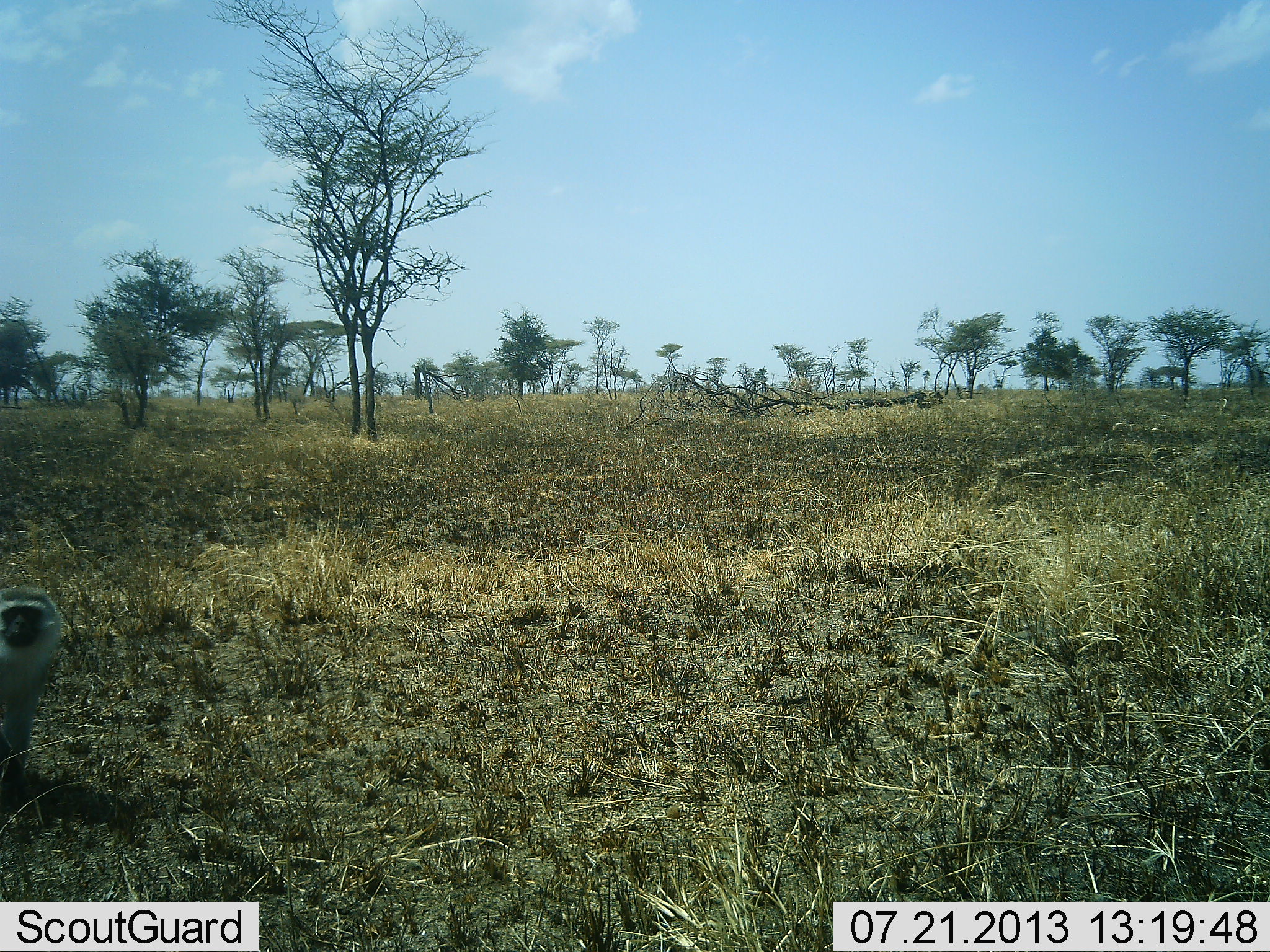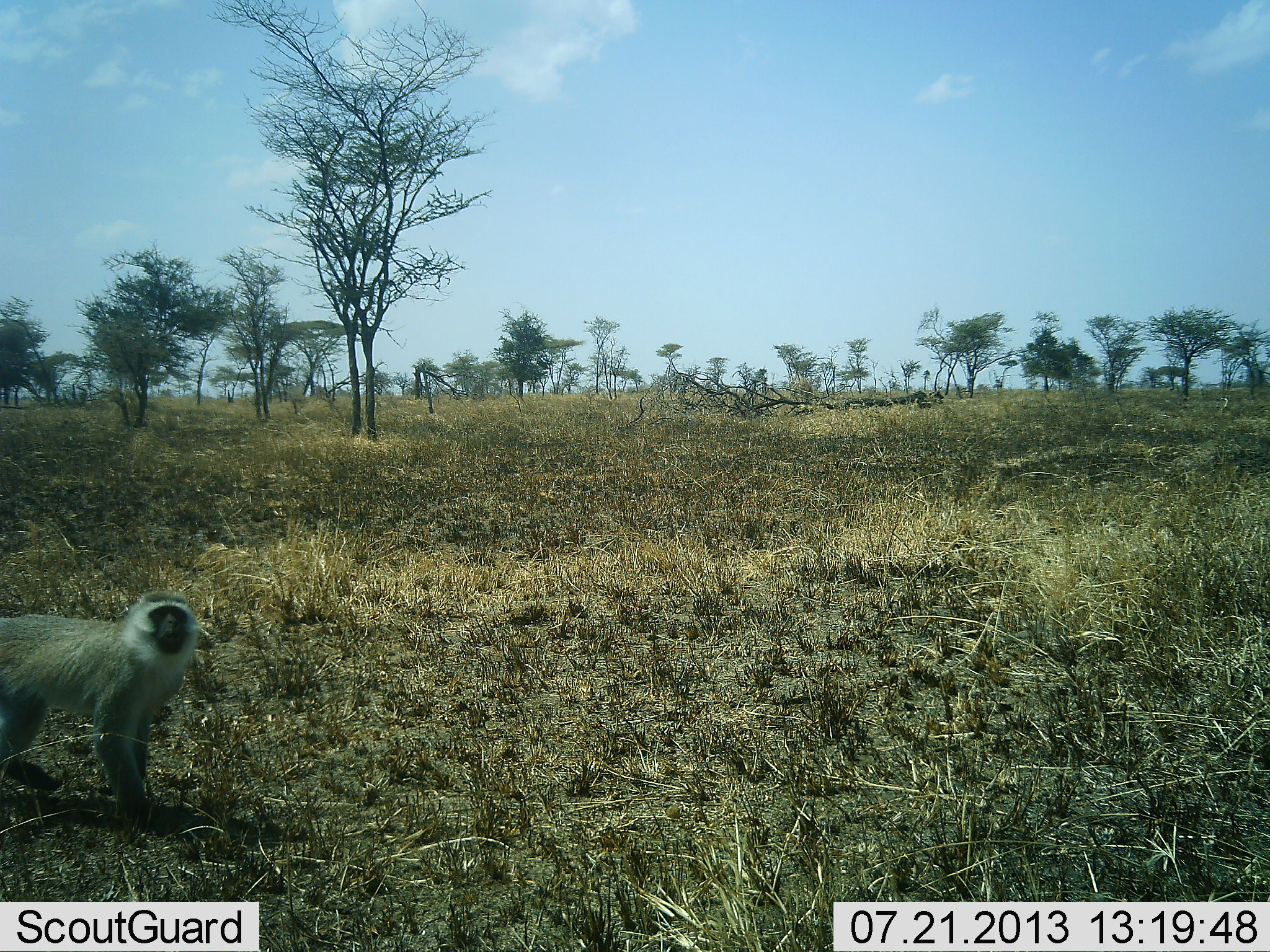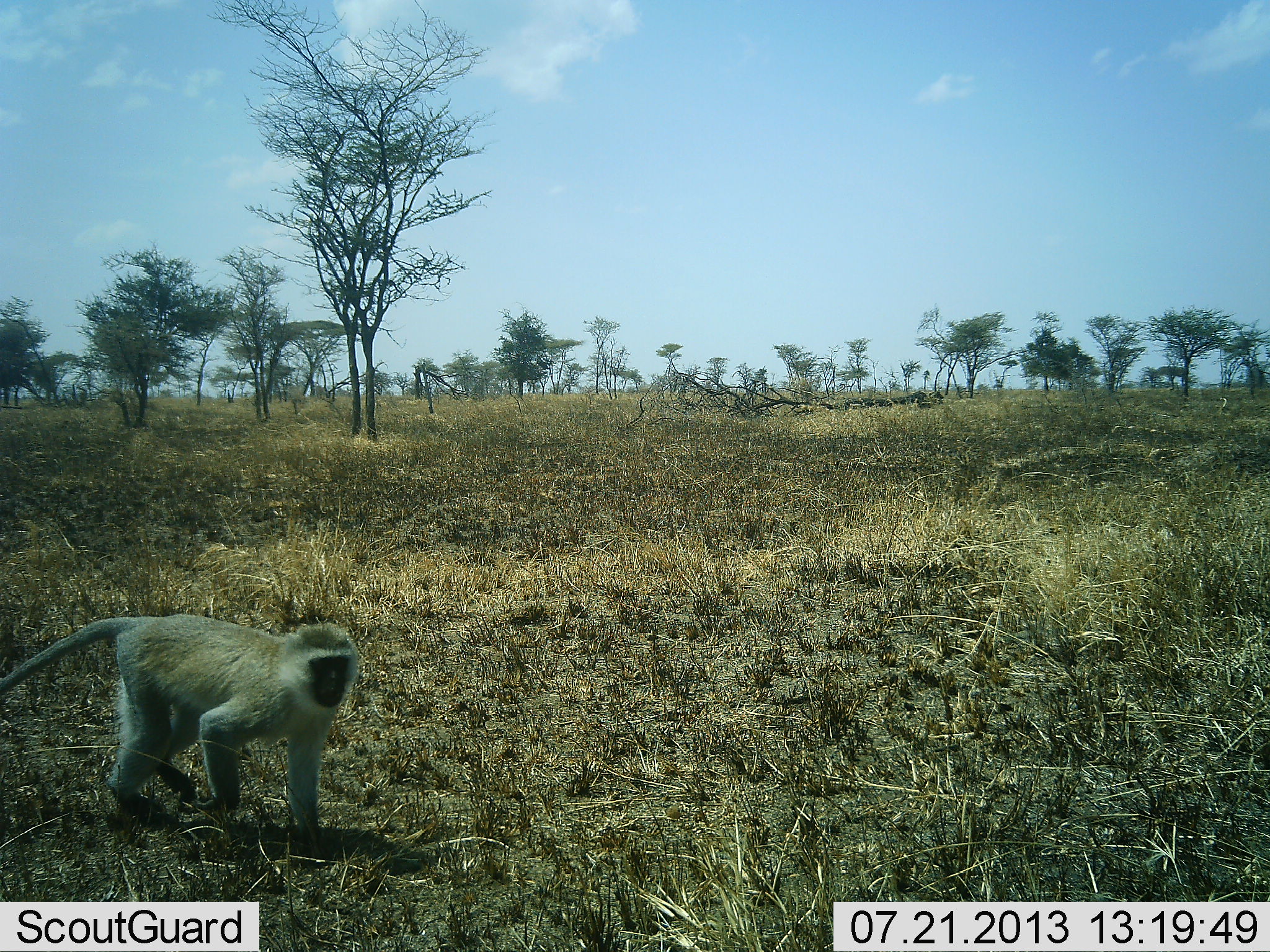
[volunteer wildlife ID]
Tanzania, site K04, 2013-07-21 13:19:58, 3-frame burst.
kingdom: Animalia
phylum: Chordata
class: Mammalia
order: Primates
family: Cercopithecidae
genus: Chlorocebus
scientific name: Chlorocebus pygerythrus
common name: vervet monkey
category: monkeyvervet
Monkeyvervet (vervet monkey) (Chlorocebus pygerythrus), count 1. Behavior (volunteer vote fractions): standing 13%, resting 0%, moving 87%, interacting 0%. Young present (vote fraction): 0%. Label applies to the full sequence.